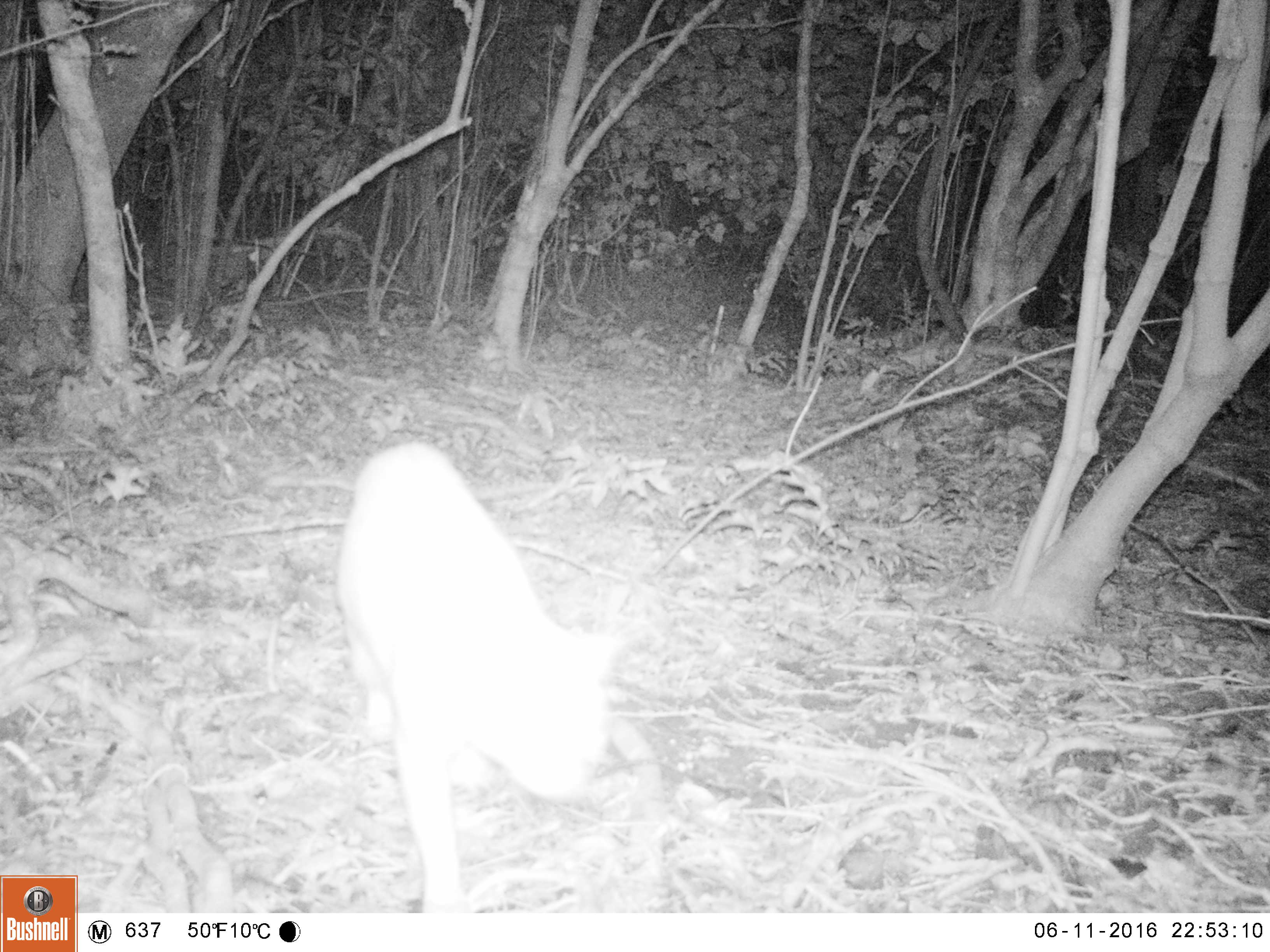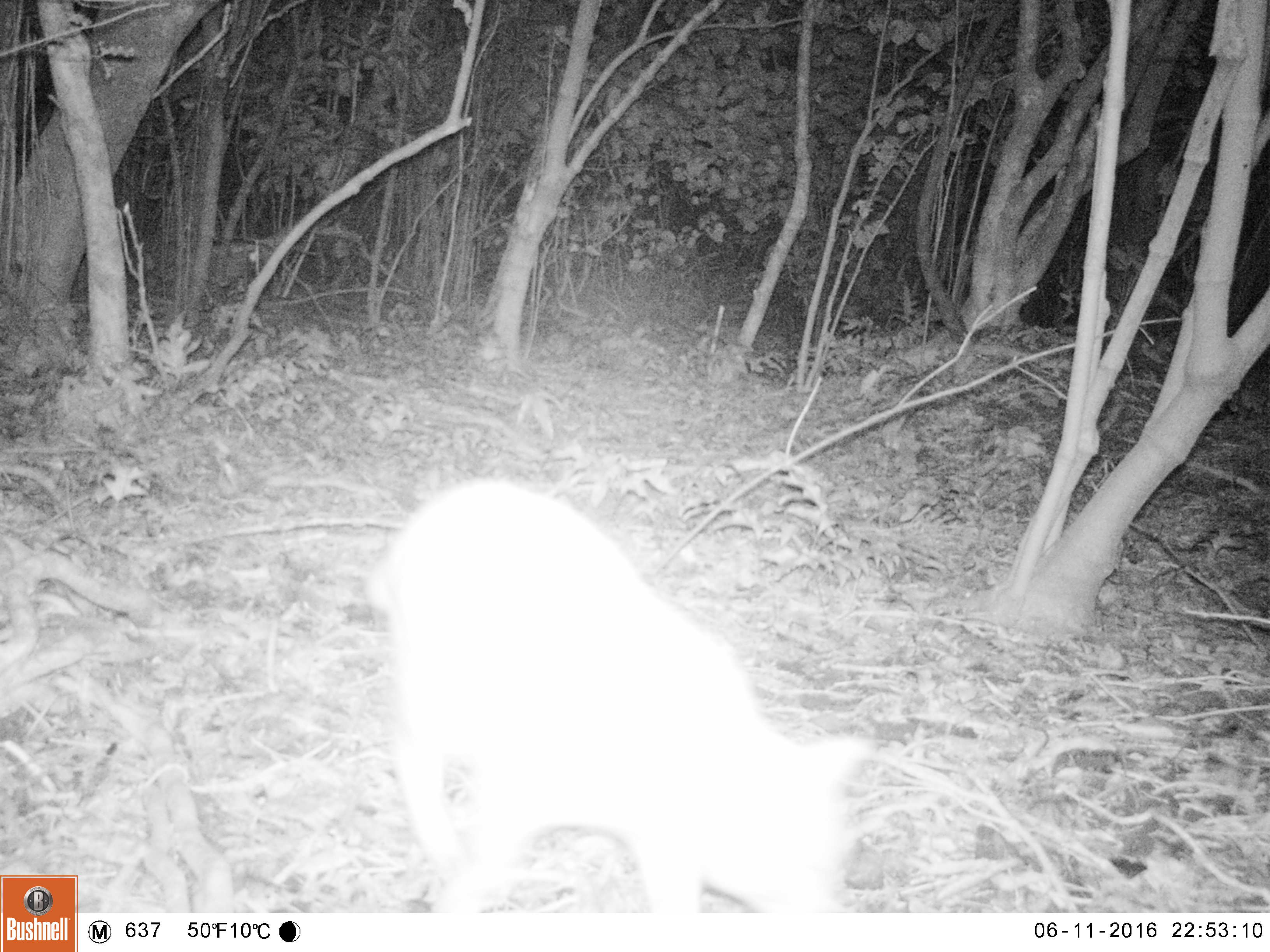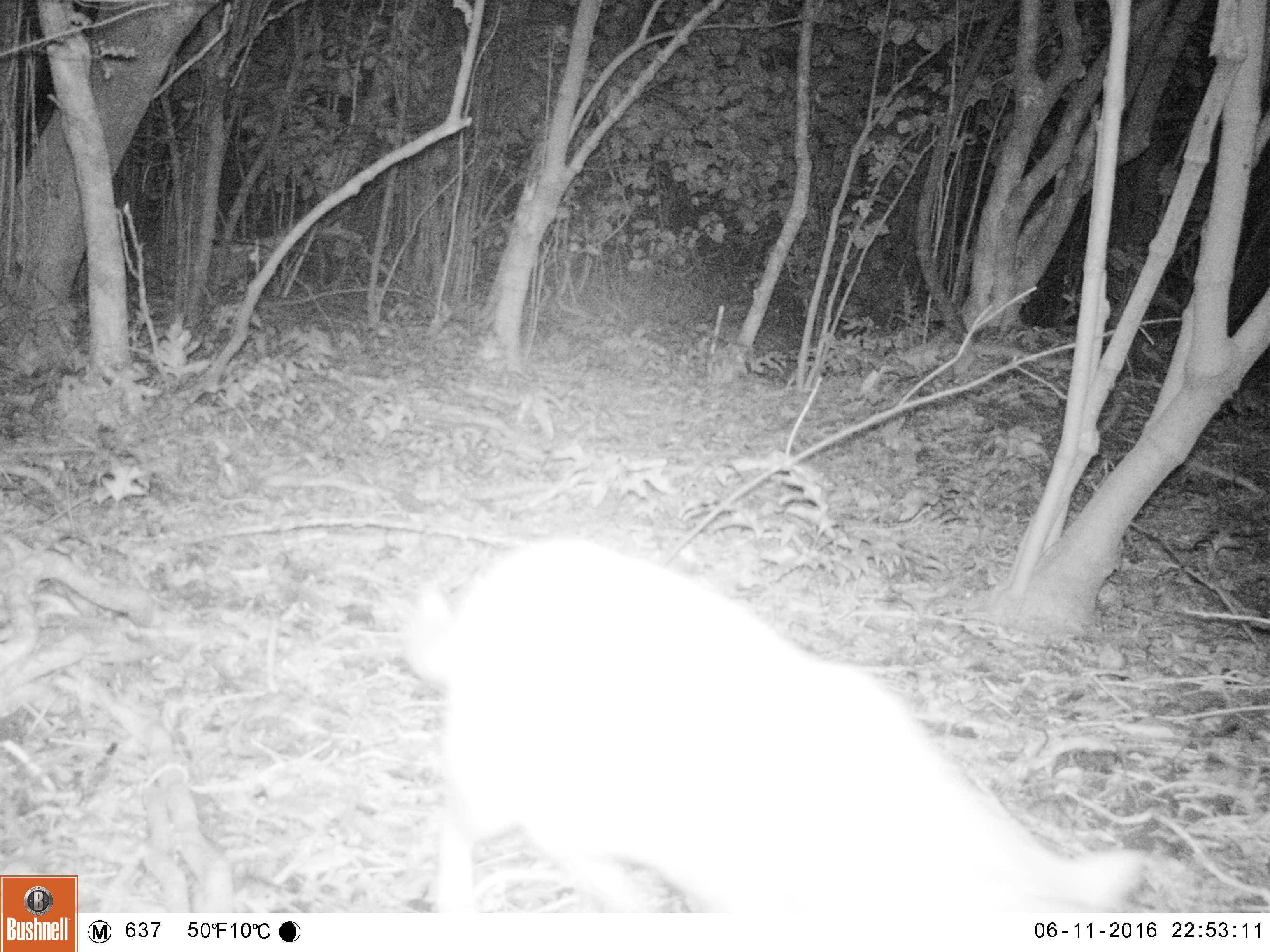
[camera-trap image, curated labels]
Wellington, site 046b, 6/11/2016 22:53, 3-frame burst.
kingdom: Animalia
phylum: Chordata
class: Mammalia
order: Carnivora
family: Felidae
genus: Felis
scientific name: Felis catus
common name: cat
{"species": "cat (Felis catus)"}